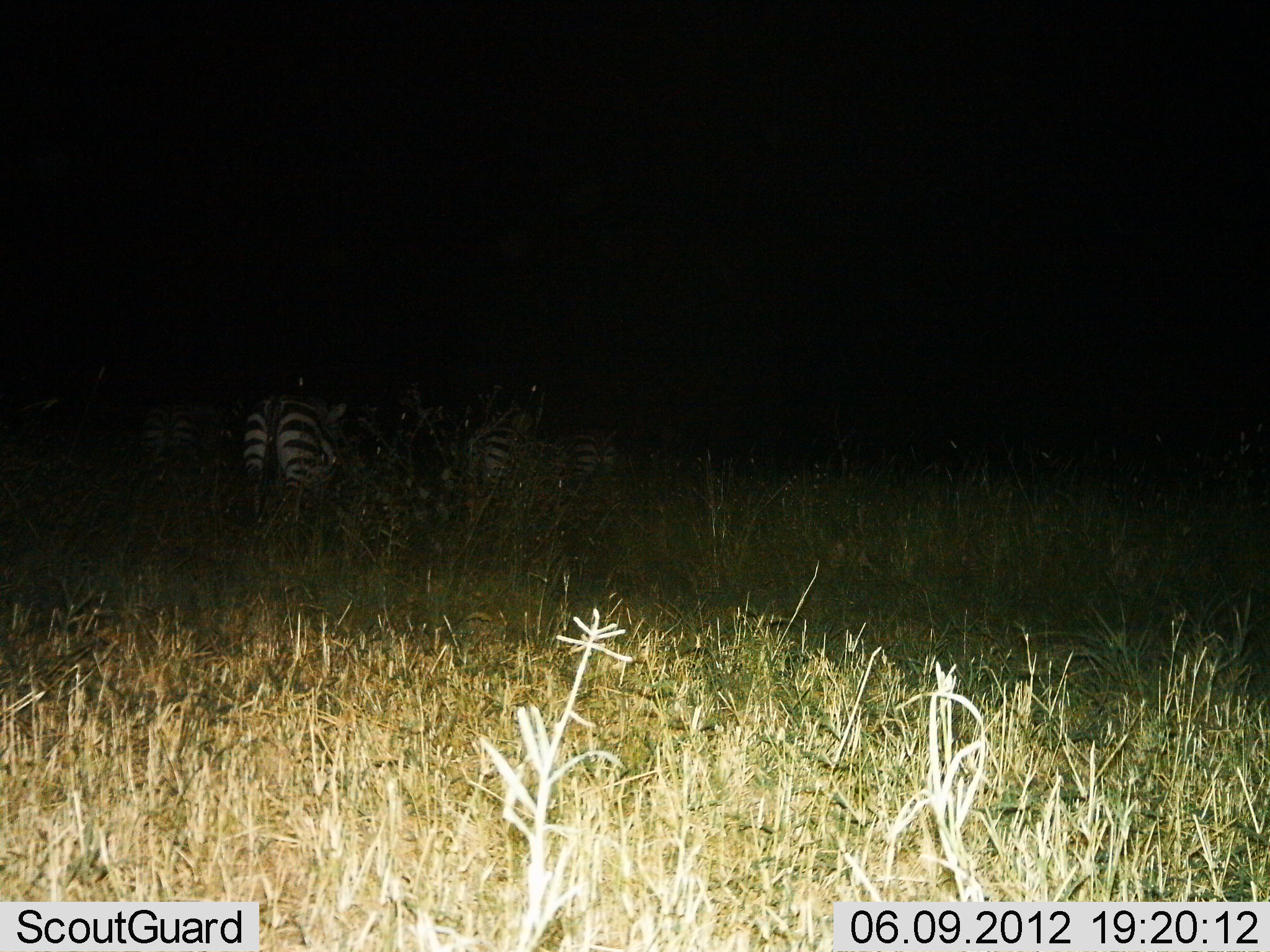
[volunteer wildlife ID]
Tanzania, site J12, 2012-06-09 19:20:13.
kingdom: Animalia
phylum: Chordata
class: Mammalia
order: Perissodactyla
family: Equidae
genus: Equus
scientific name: Equus quagga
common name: plains zebra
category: zebra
Zebra (plains zebra) (Equus quagga), count 4. Behavior (volunteer vote fractions): standing 100%, resting 20%, moving 0%, interacting 0%. Young present (vote fraction): 0%. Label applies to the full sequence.